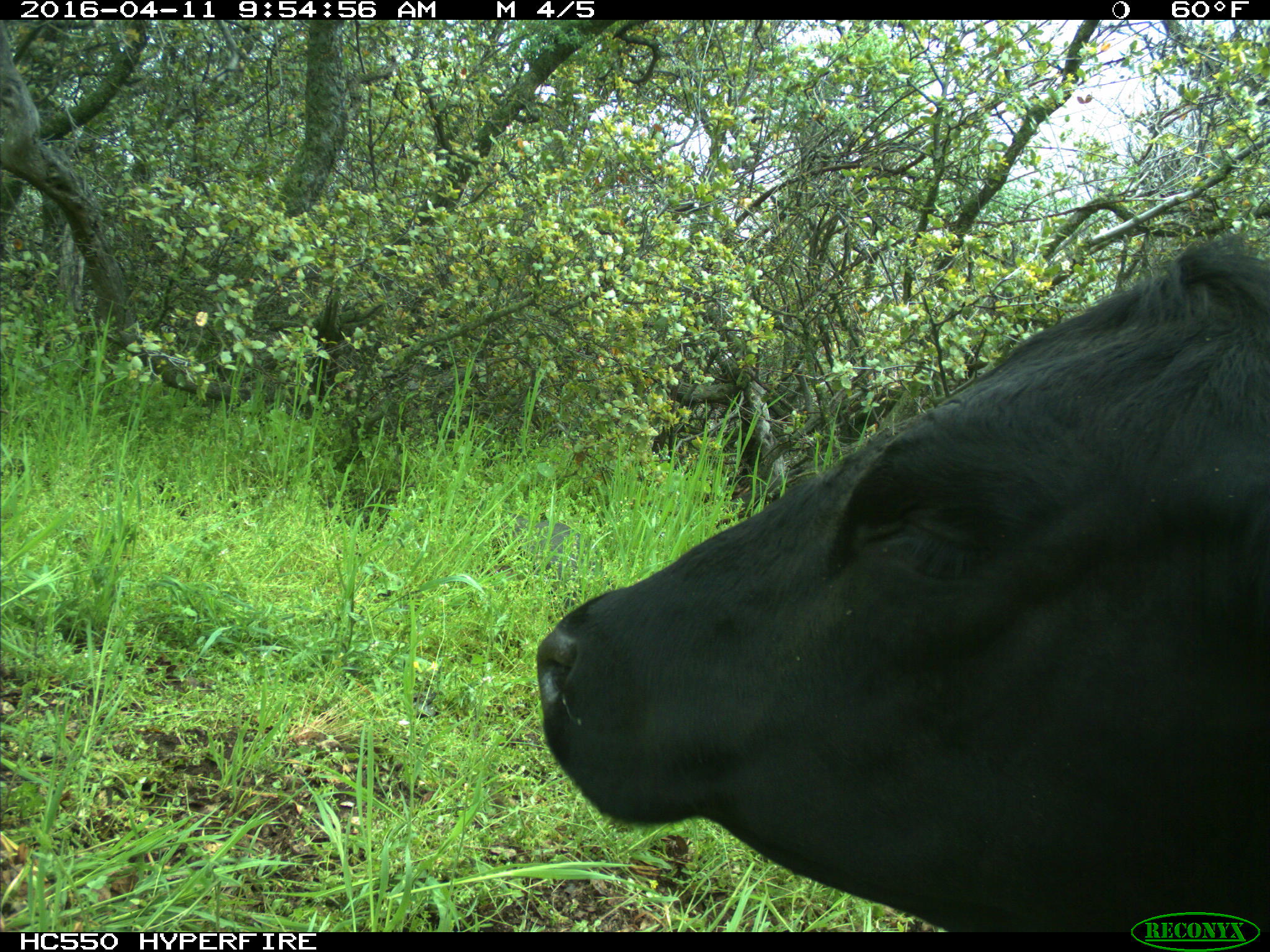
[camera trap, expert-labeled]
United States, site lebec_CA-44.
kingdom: Animalia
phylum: Chordata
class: Mammalia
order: Artiodactyla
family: Bovidae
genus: Bos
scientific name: Bos taurus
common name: domestic cow